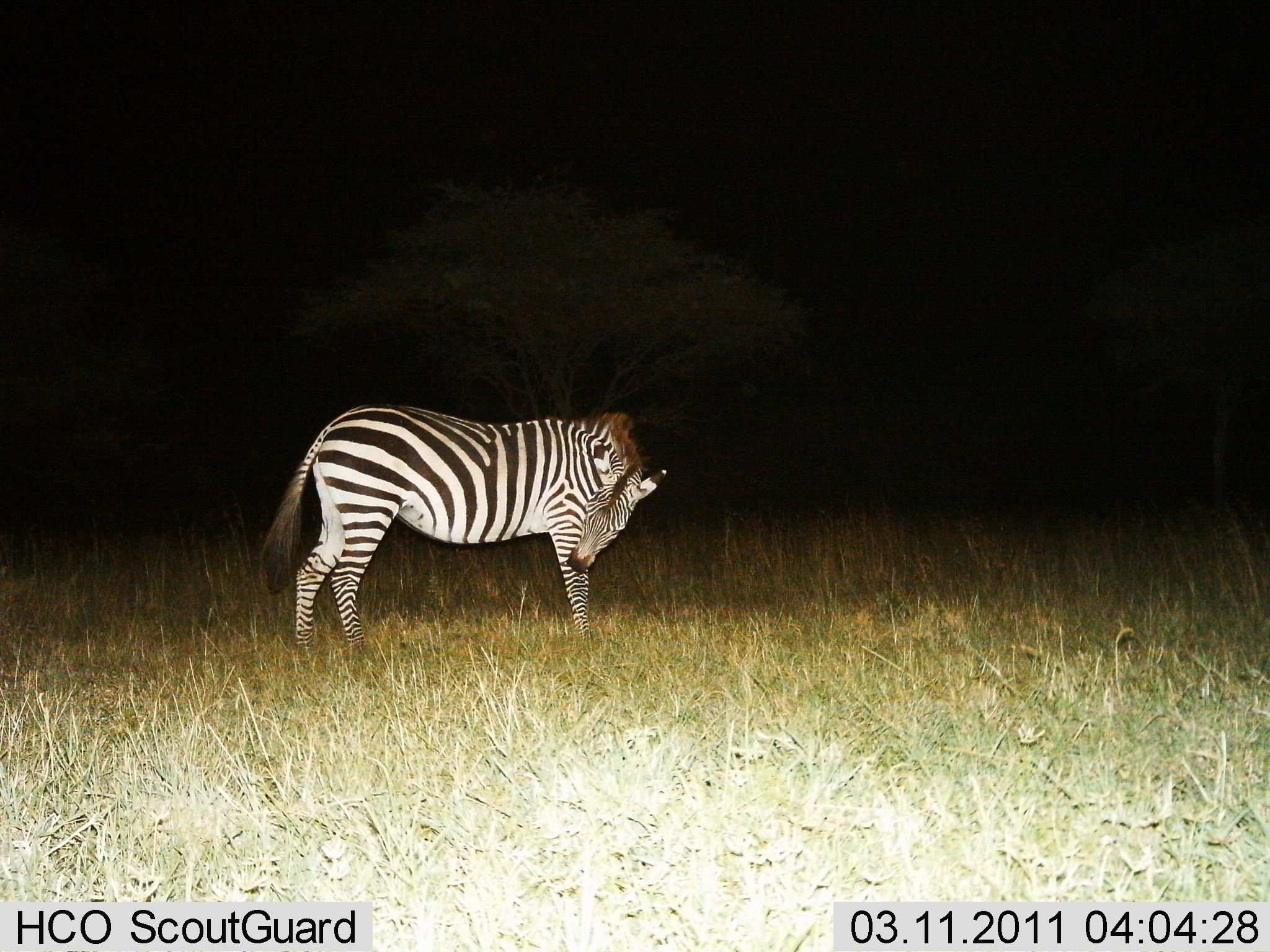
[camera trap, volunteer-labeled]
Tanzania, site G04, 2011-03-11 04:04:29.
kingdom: Animalia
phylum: Chordata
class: Mammalia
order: Perissodactyla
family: Equidae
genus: Equus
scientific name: Equus quagga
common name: plains zebra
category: zebra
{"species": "zebra (plains zebra) (Equus quagga)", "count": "1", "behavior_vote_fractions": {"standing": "91%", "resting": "0%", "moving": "9%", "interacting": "0%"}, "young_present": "0%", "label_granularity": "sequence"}